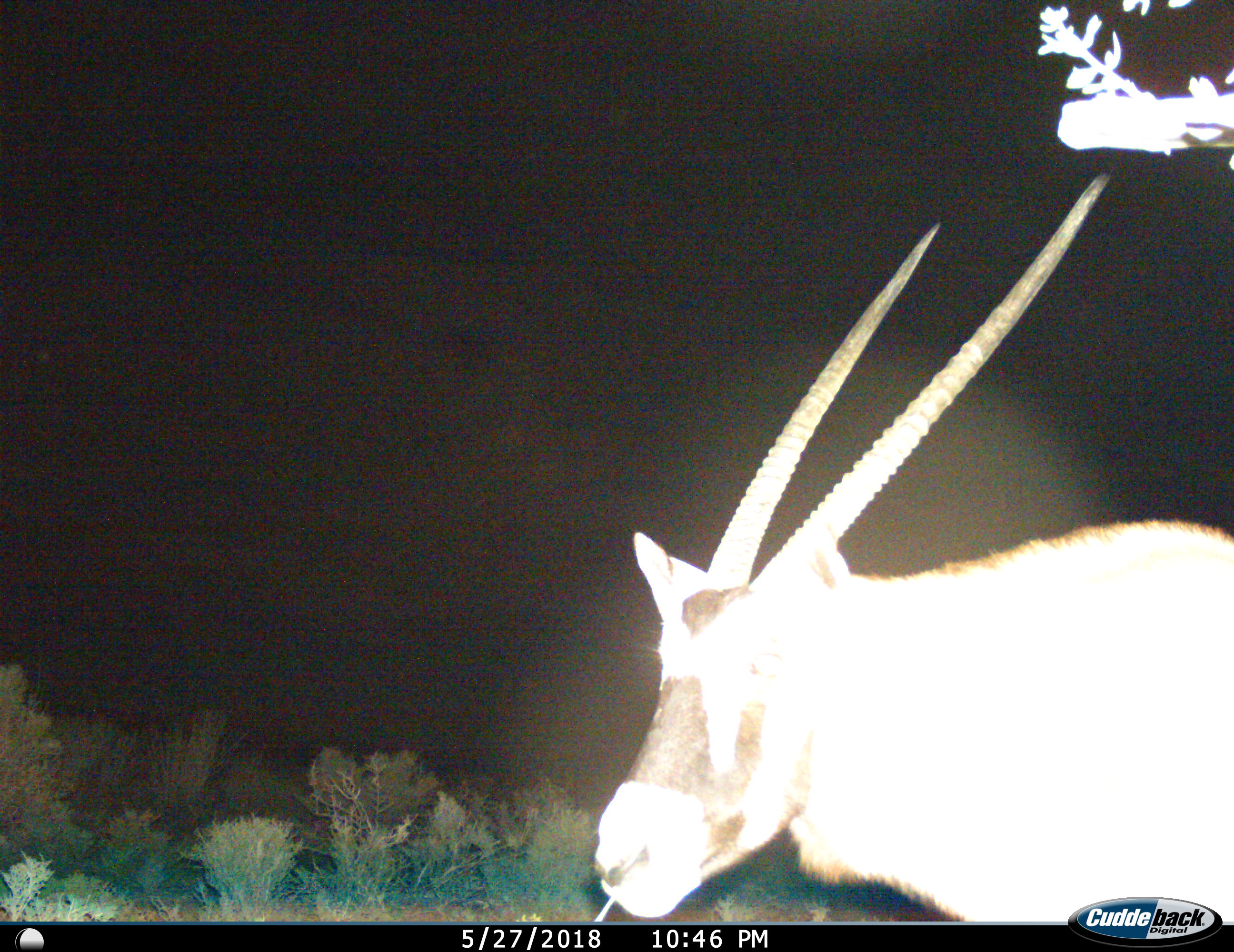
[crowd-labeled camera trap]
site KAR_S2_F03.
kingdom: Animalia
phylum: Chordata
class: Mammalia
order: Artiodactyla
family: Bovidae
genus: Oryx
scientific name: Oryx gazella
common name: gemsbok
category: oryx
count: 1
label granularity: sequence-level